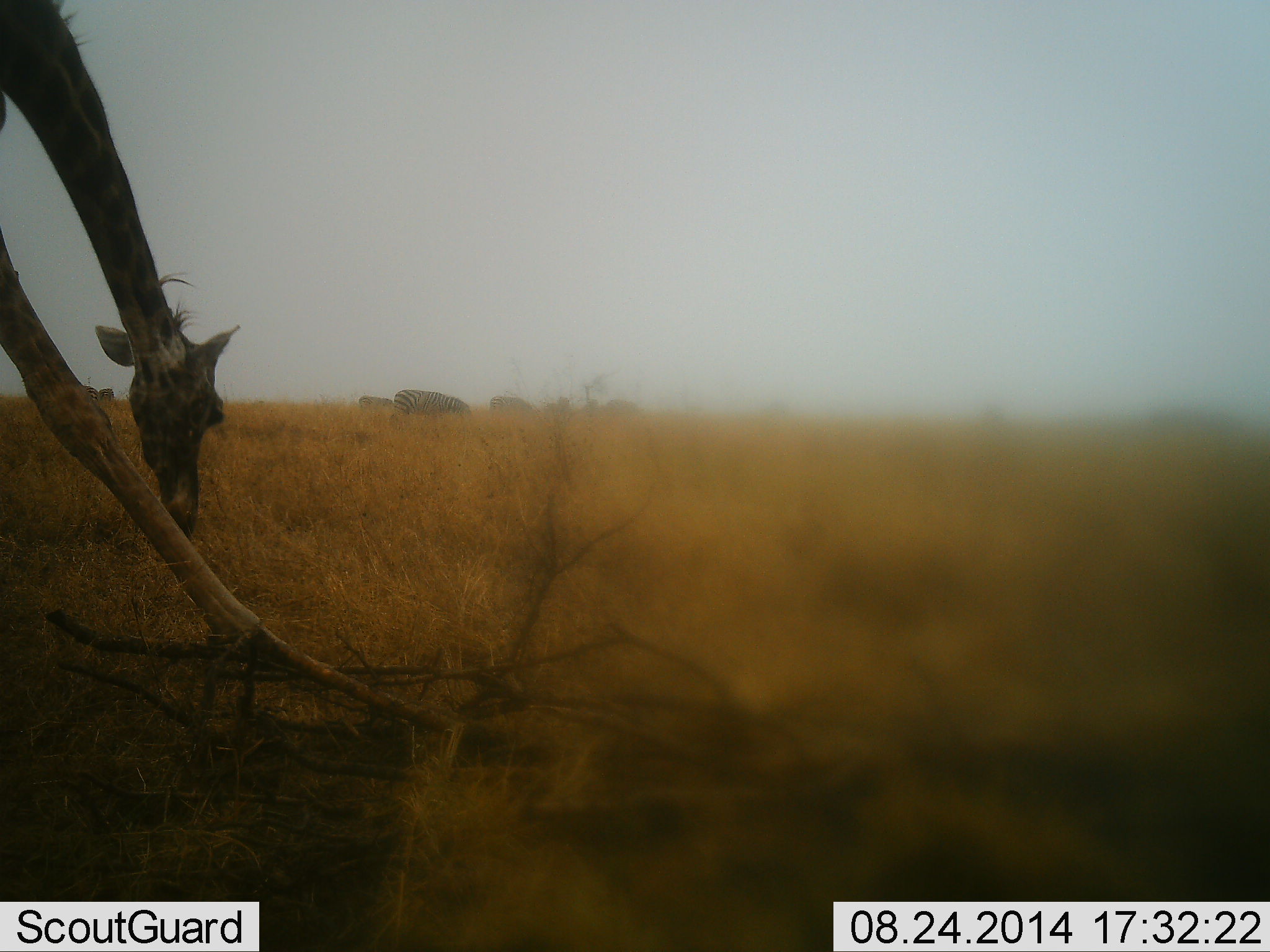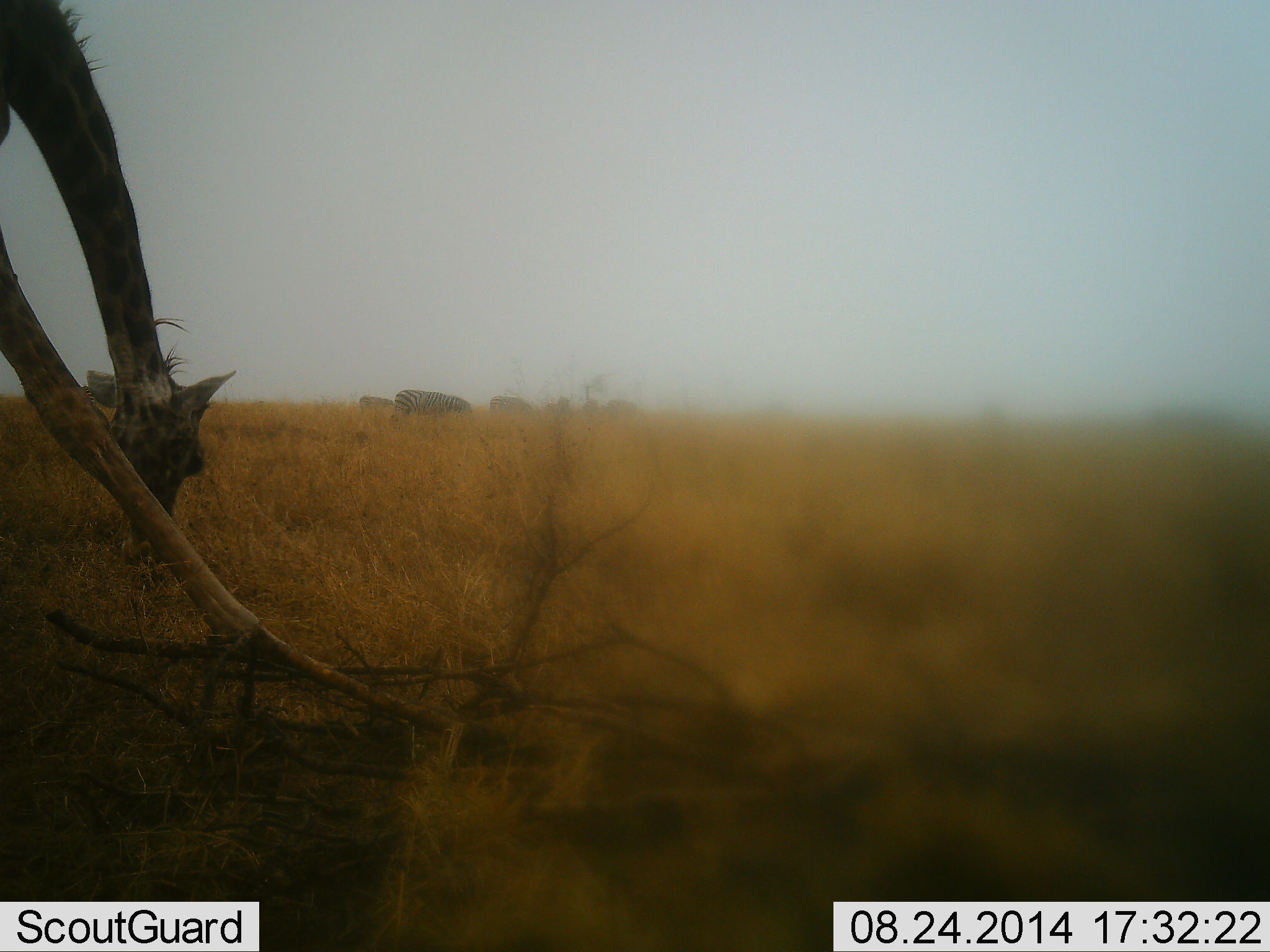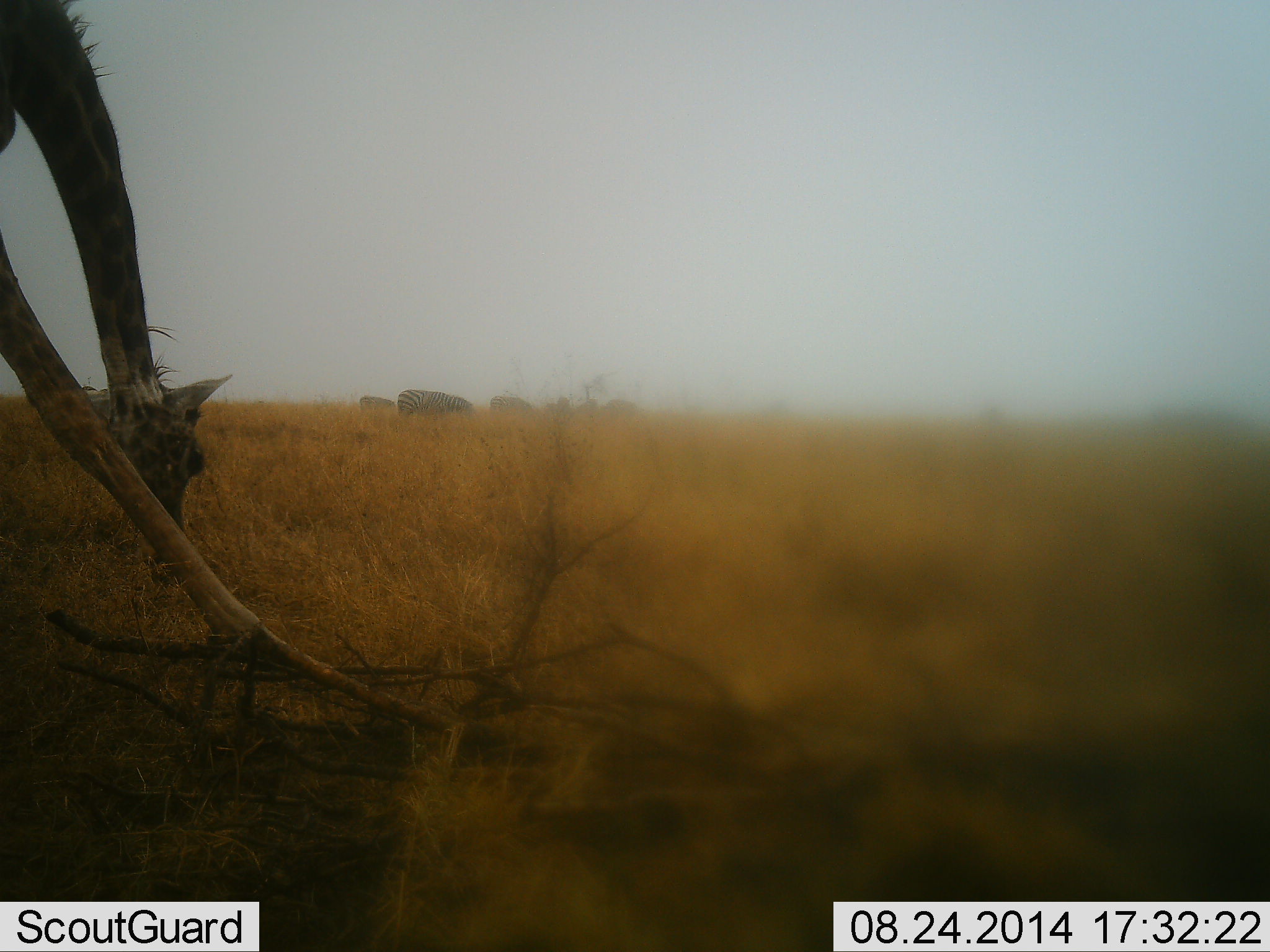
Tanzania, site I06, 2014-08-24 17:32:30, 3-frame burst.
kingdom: Animalia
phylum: Chordata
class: Mammalia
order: Artiodactyla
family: Giraffidae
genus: Giraffa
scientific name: Giraffa camelopardalis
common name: giraffe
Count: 1.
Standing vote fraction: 12%.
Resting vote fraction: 0%.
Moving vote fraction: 0%.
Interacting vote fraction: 0%.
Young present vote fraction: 0%.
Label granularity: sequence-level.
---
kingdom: Animalia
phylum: Chordata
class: Mammalia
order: Perissodactyla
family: Equidae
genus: Equus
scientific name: Equus quagga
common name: plains zebra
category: zebra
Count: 5.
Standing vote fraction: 10%.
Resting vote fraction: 0%.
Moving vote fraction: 10%.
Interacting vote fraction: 0%.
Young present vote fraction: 0%.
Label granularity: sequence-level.